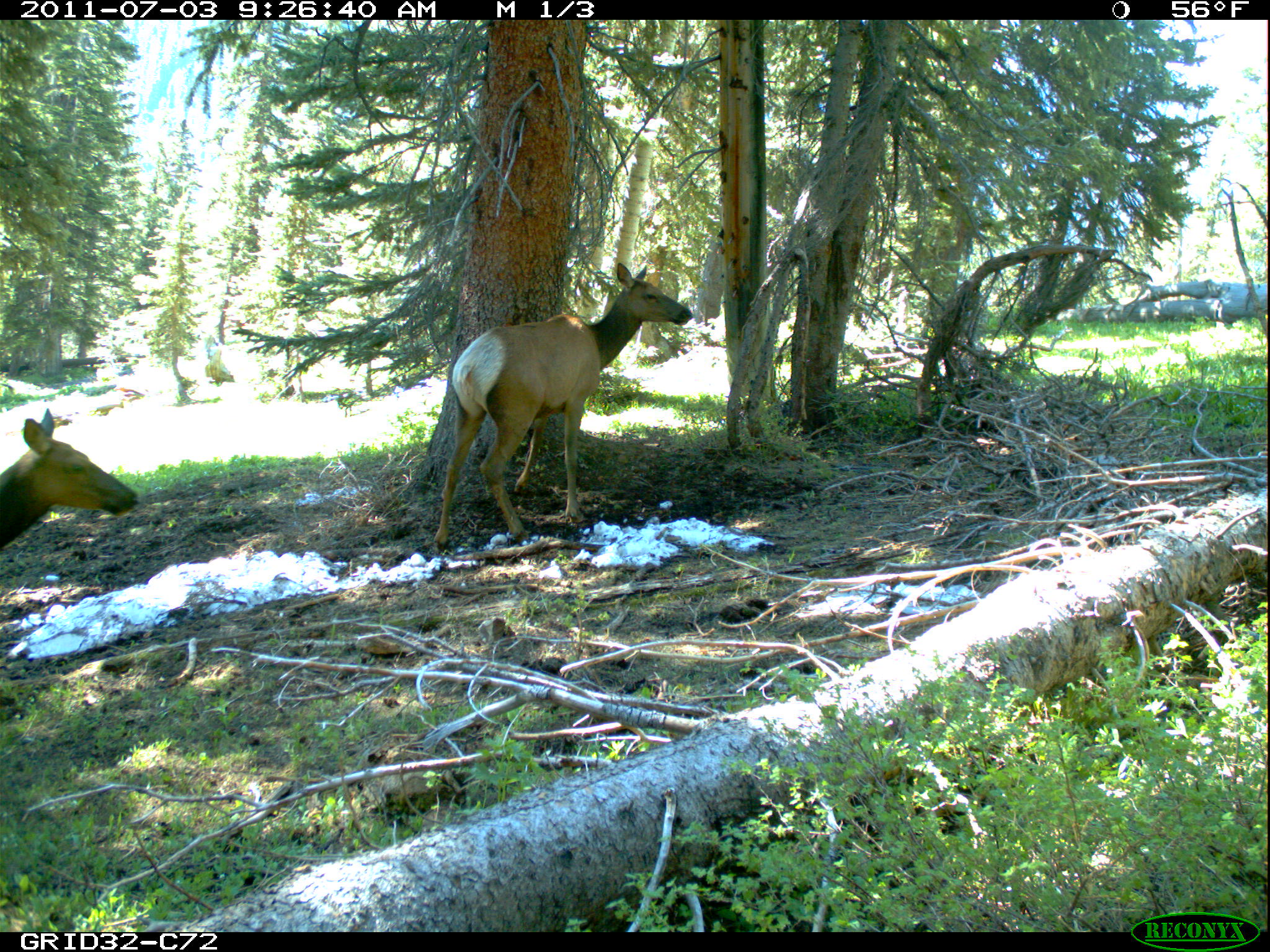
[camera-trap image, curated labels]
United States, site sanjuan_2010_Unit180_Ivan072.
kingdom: Animalia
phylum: Chordata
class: Mammalia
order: Artiodactyla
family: Cervidae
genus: Cervus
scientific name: Cervus elaphus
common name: red deer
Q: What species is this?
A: Cervus elaphus (red deer).